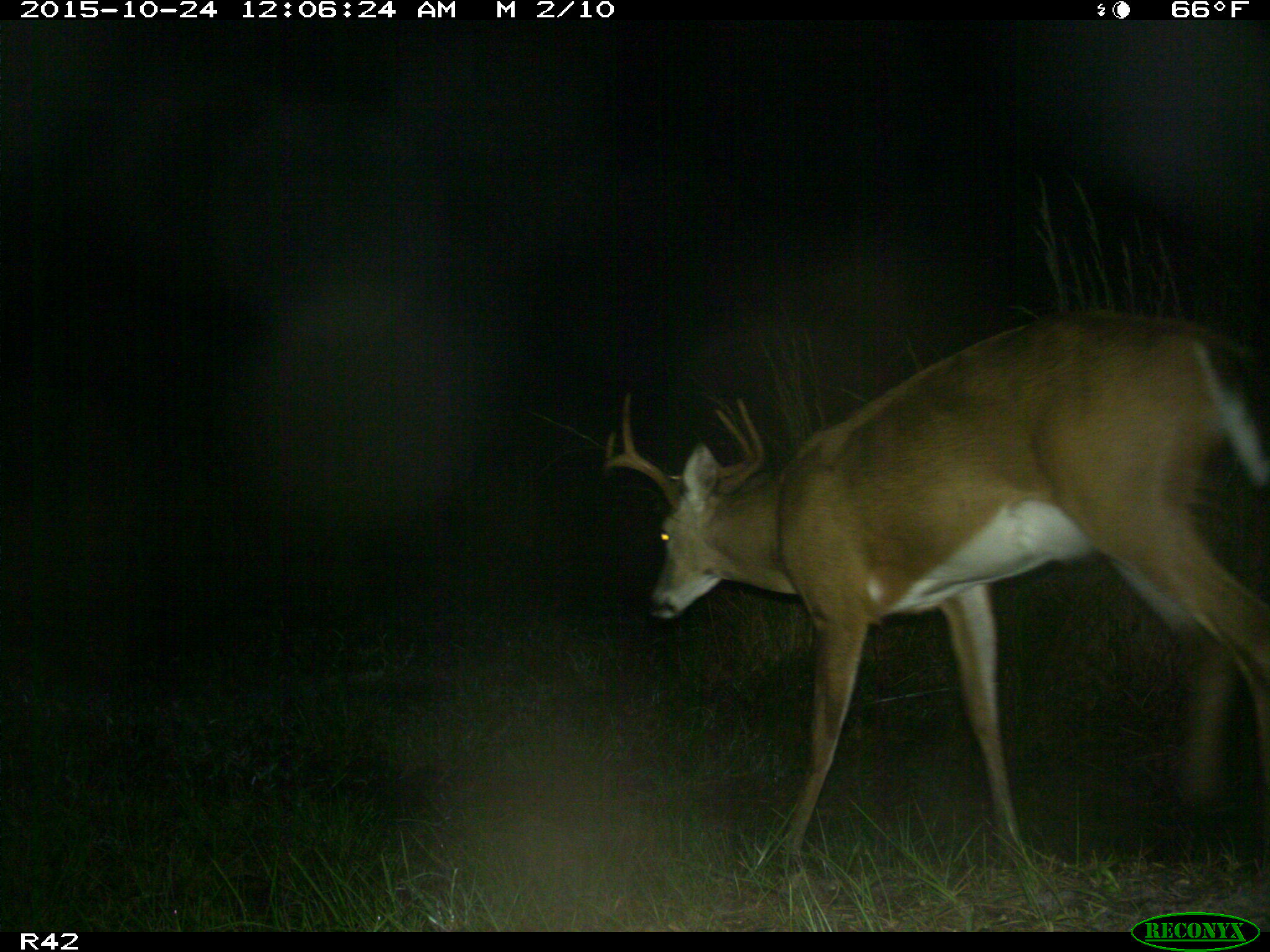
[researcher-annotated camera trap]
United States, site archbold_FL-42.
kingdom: Animalia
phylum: Chordata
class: Mammalia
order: Artiodactyla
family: Cervidae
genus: Odocoileus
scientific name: Odocoileus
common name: deer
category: unidentified deer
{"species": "unidentified deer (deer) (Odocoileus)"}